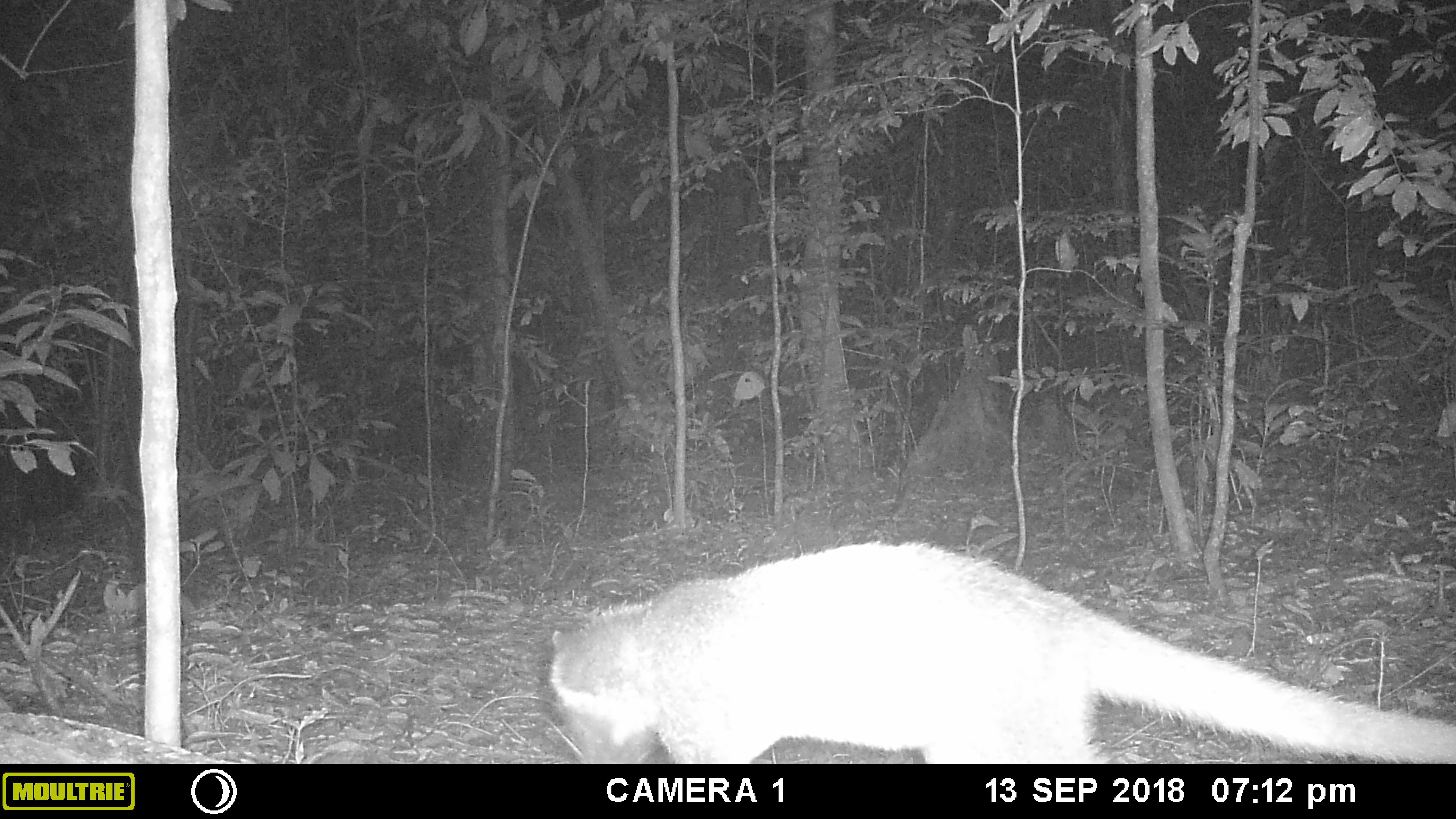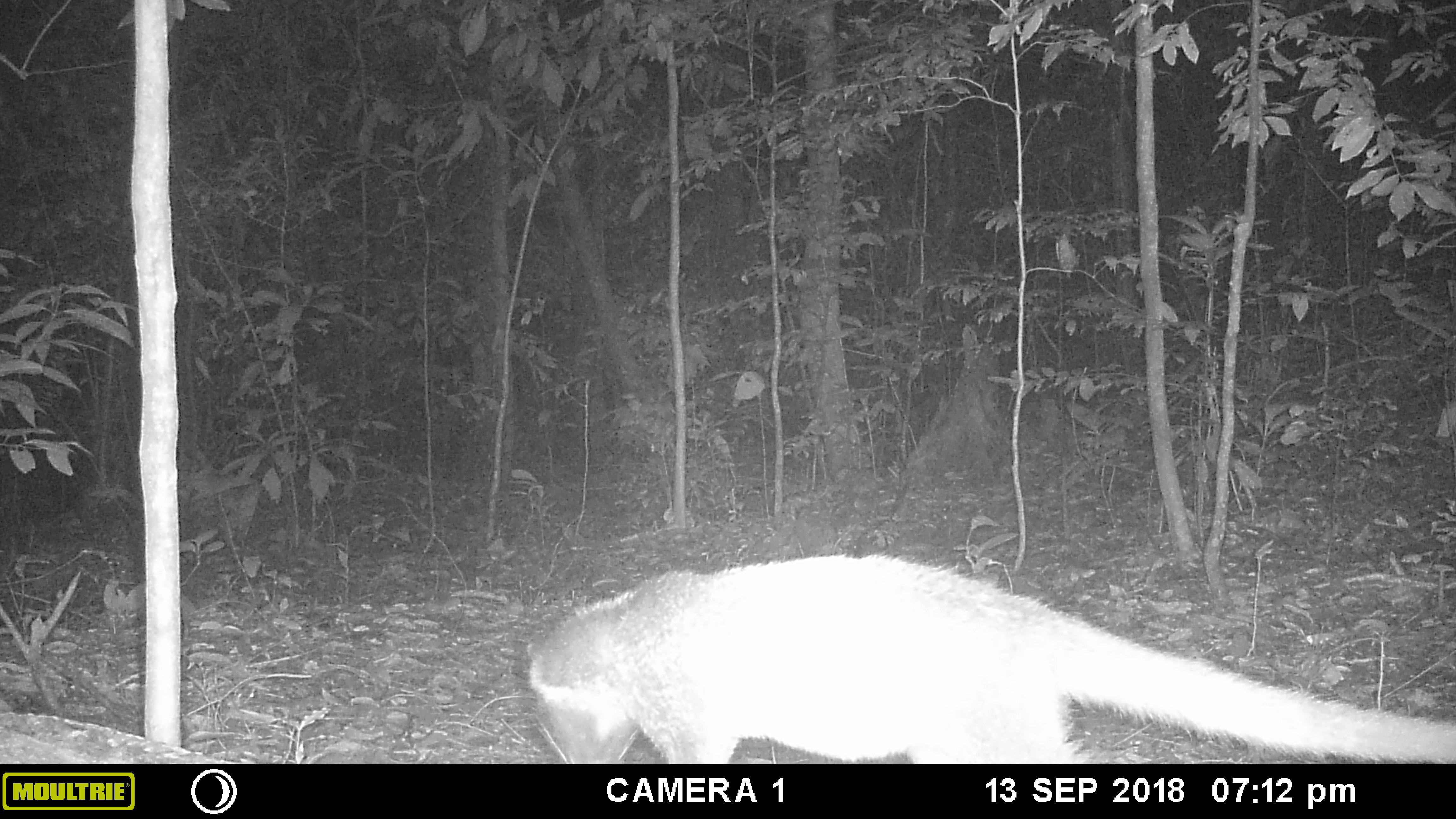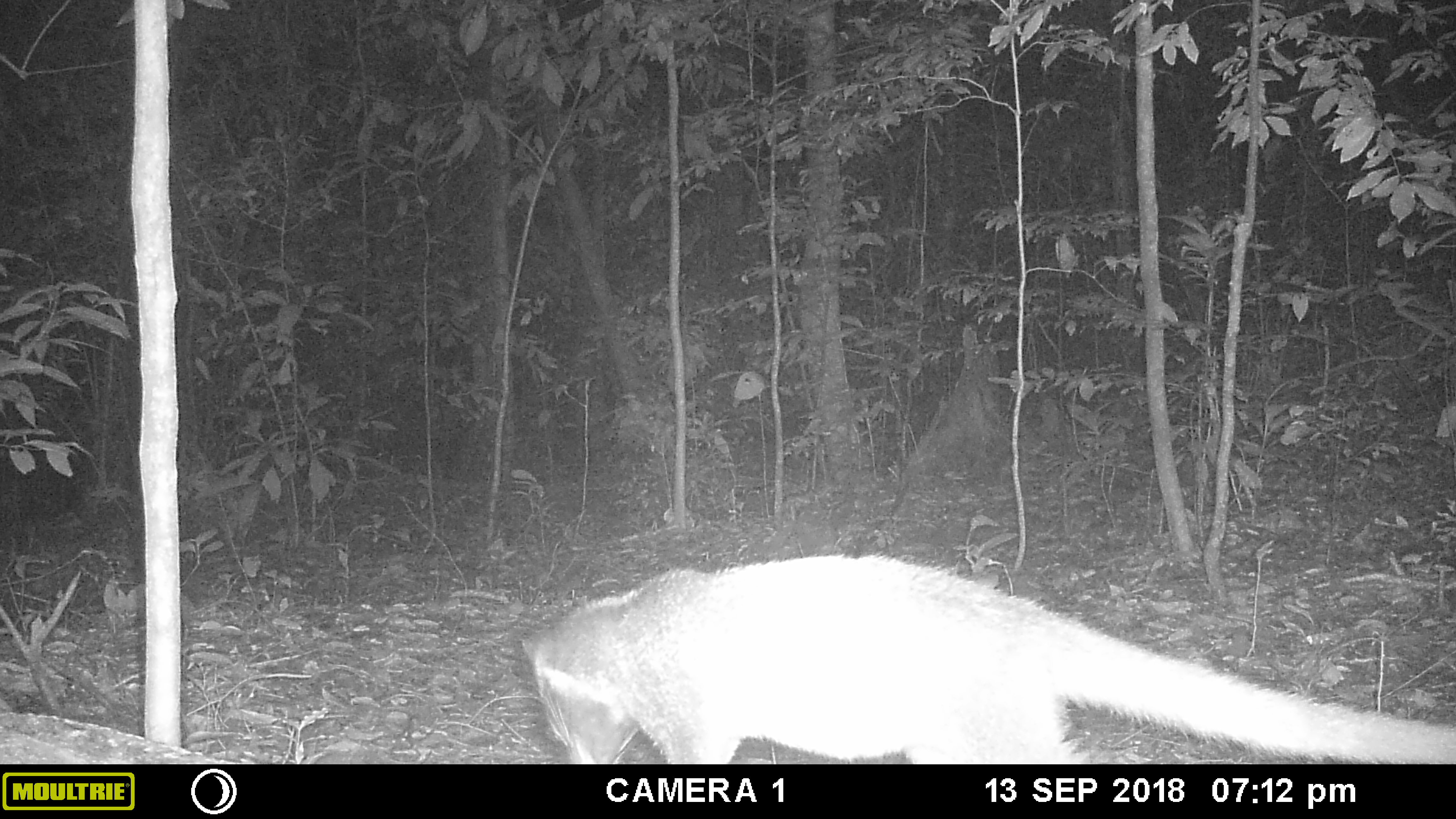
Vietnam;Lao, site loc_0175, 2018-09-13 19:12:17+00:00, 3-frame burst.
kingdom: Animalia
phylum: Chordata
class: Mammalia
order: Carnivora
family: Viverridae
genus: Paguma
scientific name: Paguma larvata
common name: masked palm civet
Masked palm civet (Paguma larvata). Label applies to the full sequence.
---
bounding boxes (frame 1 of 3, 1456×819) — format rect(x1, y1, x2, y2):
masked palm civet: rect(548, 541, 1456, 763)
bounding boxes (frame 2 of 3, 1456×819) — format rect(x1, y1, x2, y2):
masked palm civet: rect(525, 552, 1456, 763)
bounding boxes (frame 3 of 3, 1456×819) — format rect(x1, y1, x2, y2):
masked palm civet: rect(519, 552, 1456, 764)